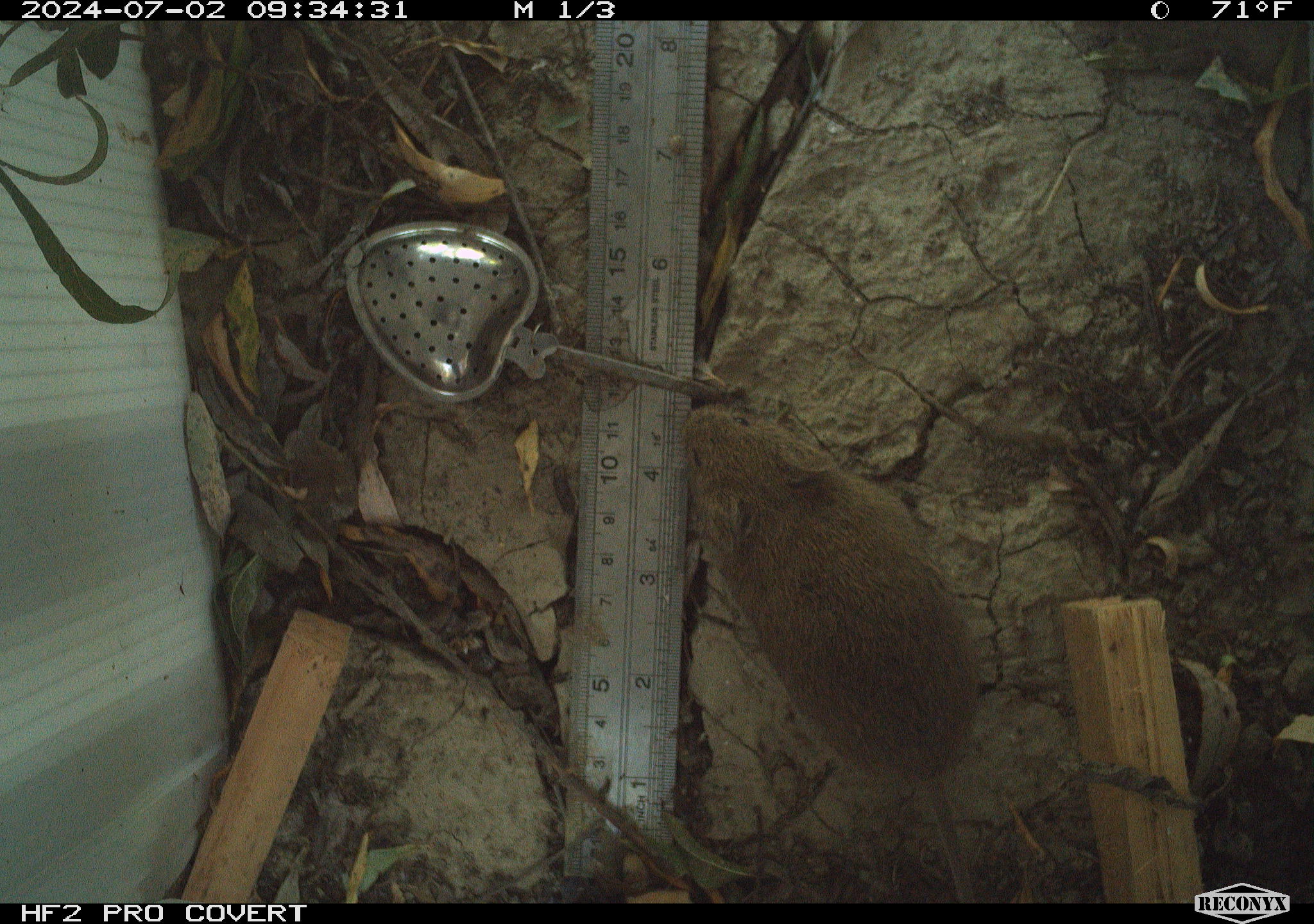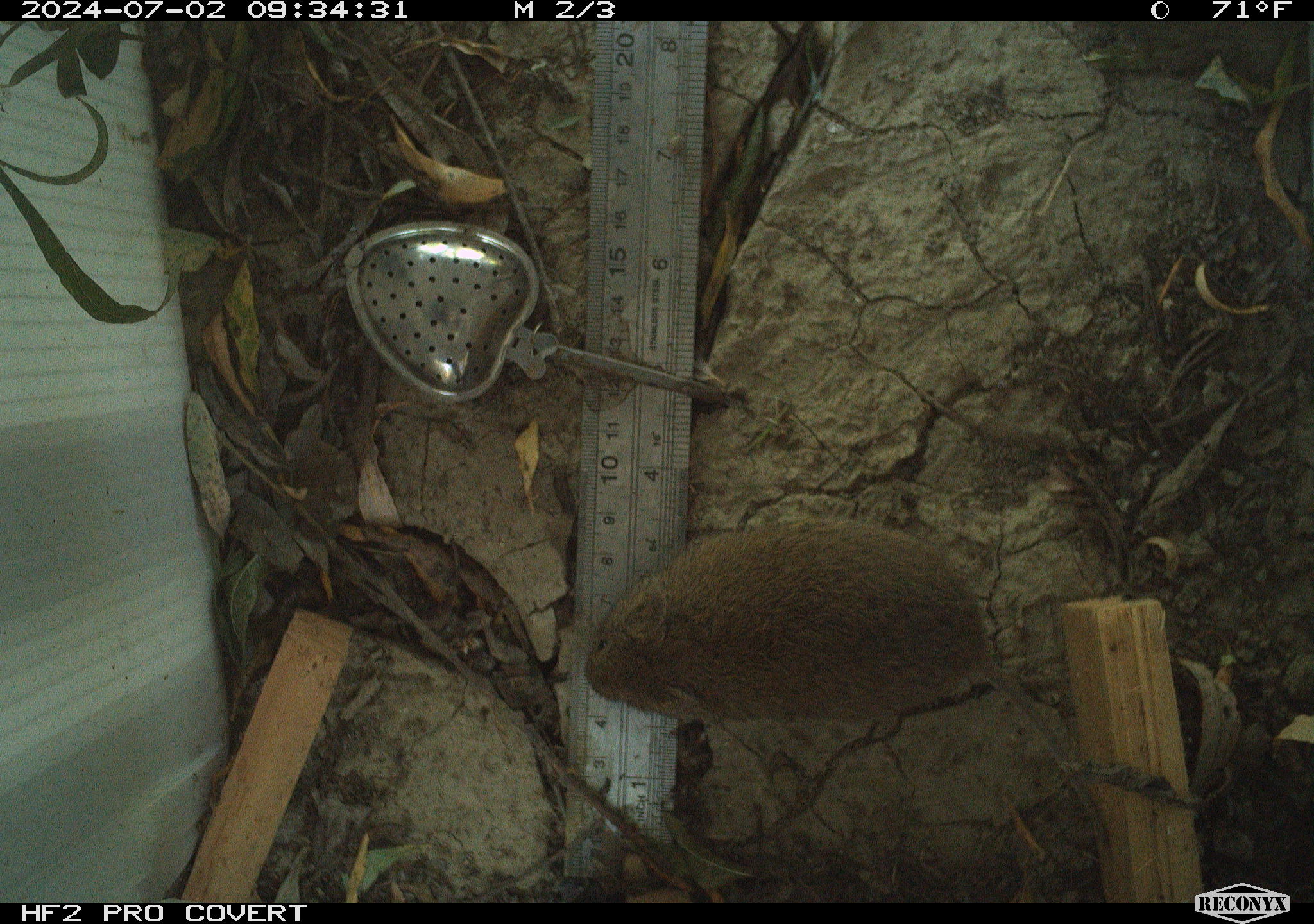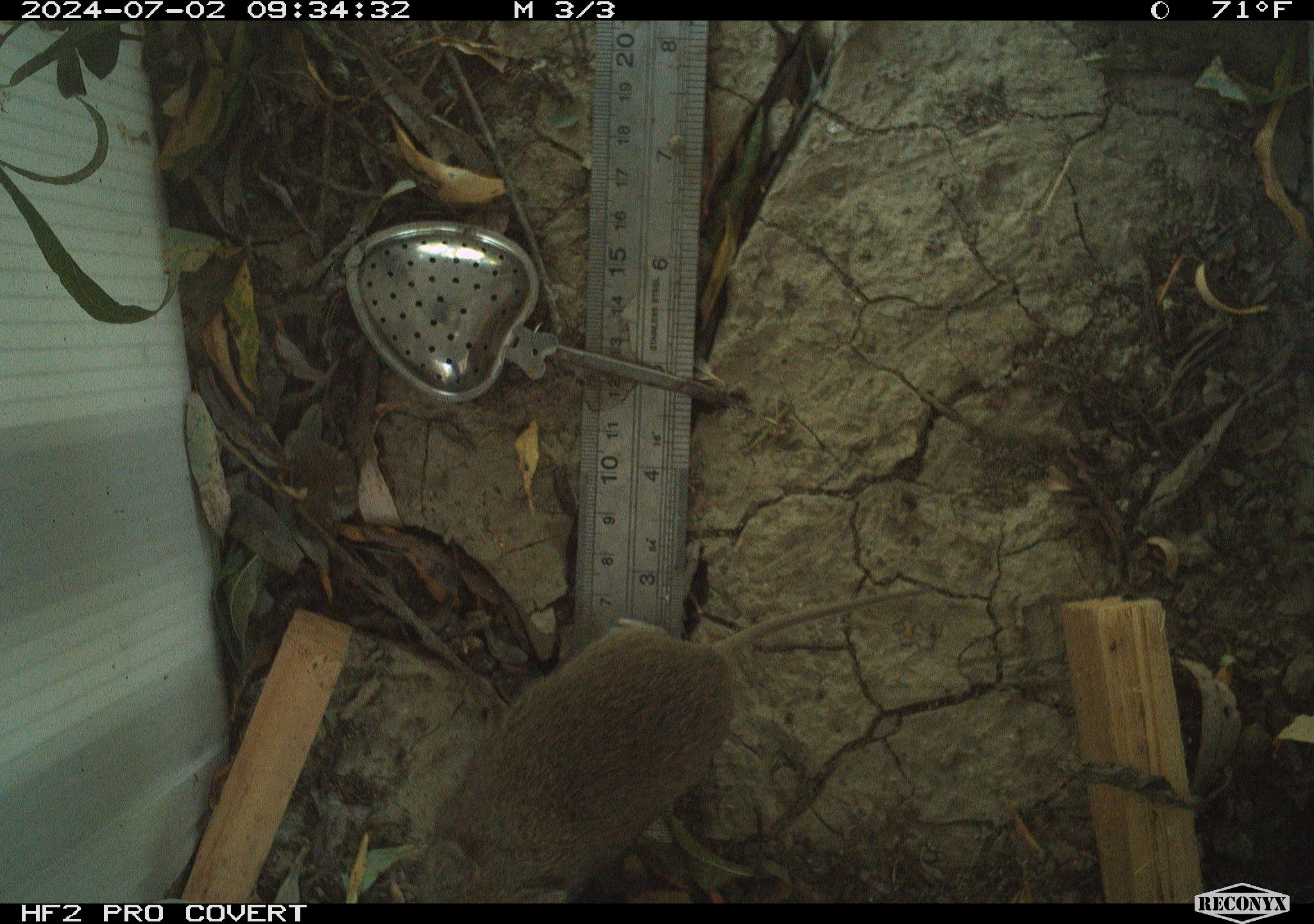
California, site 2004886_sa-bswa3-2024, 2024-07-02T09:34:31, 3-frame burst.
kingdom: Animalia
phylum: Chordata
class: Mammalia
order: Rodentia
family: Cricetidae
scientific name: Arvicolinae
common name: voles, lemmings, and muskrats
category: arvicolinae subfamily